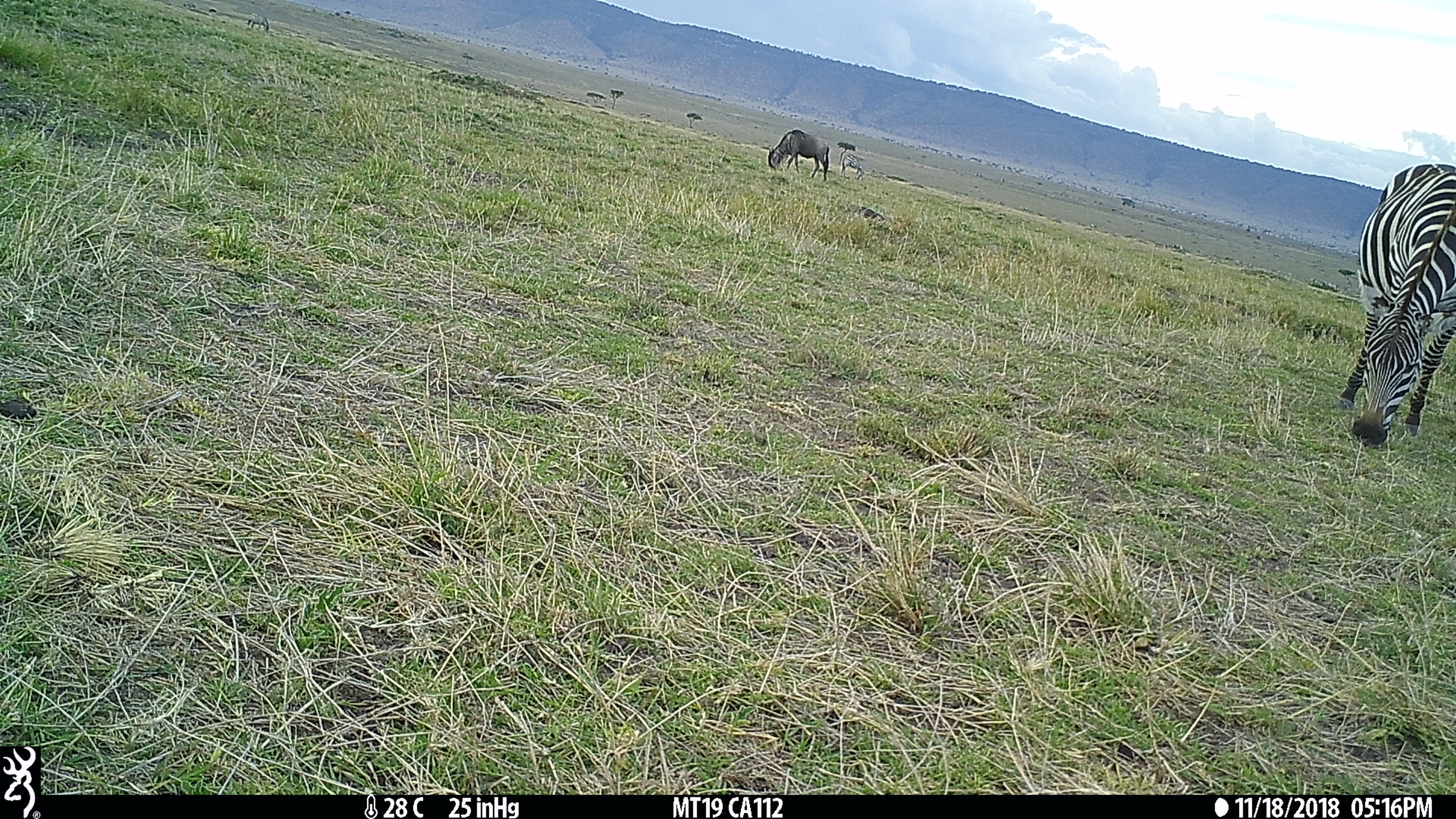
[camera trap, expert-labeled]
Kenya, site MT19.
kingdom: Animalia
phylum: Chordata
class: Mammalia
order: Perissodactyla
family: Equidae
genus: Equus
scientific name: Equus quagga burchellii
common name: burchell's zebra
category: zebra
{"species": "zebra (burchell's zebra) (Equus quagga burchellii)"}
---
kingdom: Animalia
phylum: Chordata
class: Mammalia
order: Artiodactyla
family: Bovidae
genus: Connochaetes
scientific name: Connochaetes taurinus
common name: blue wildebeest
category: wildebeest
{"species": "wildebeest (blue wildebeest) (Connochaetes taurinus)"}